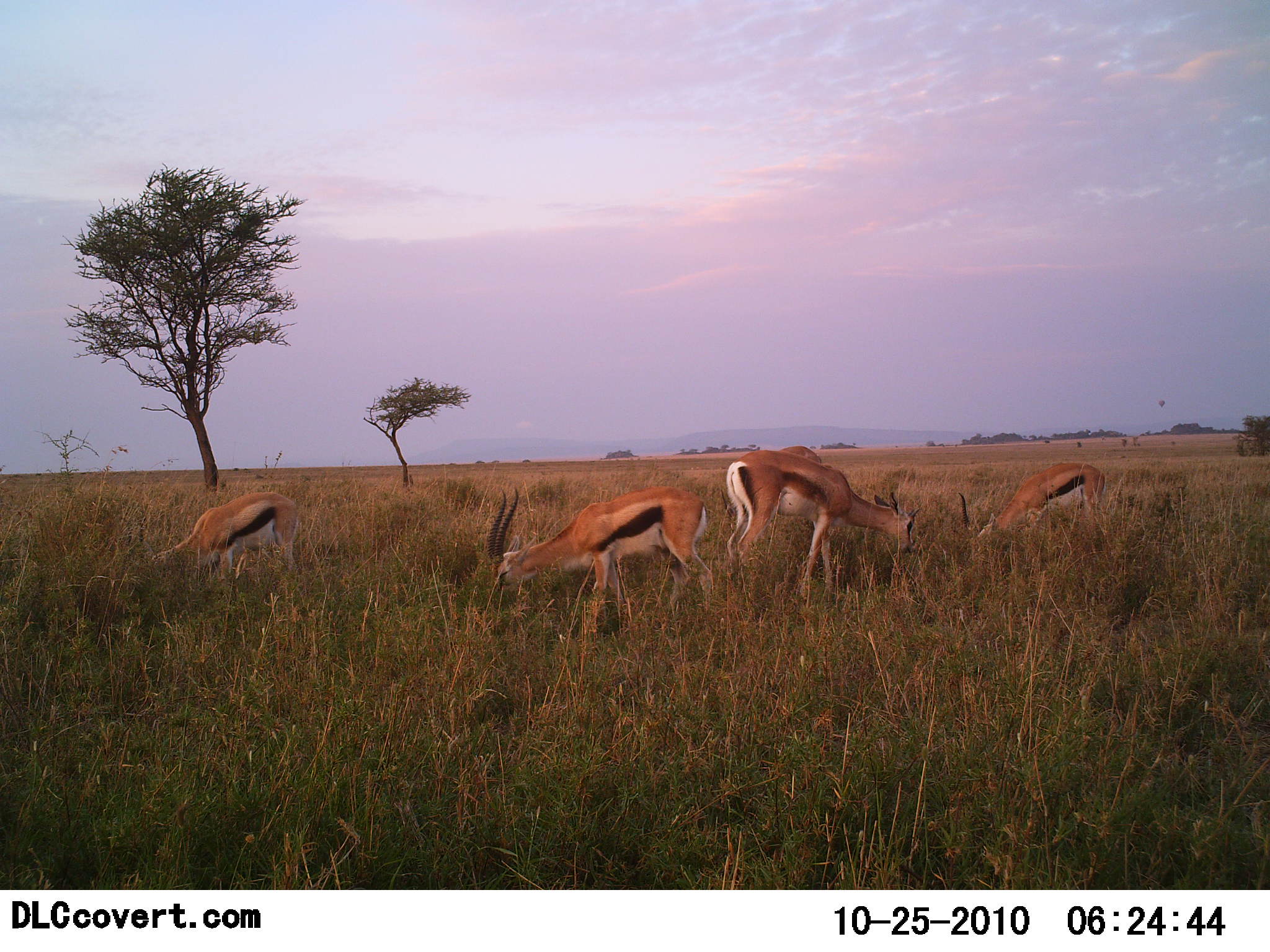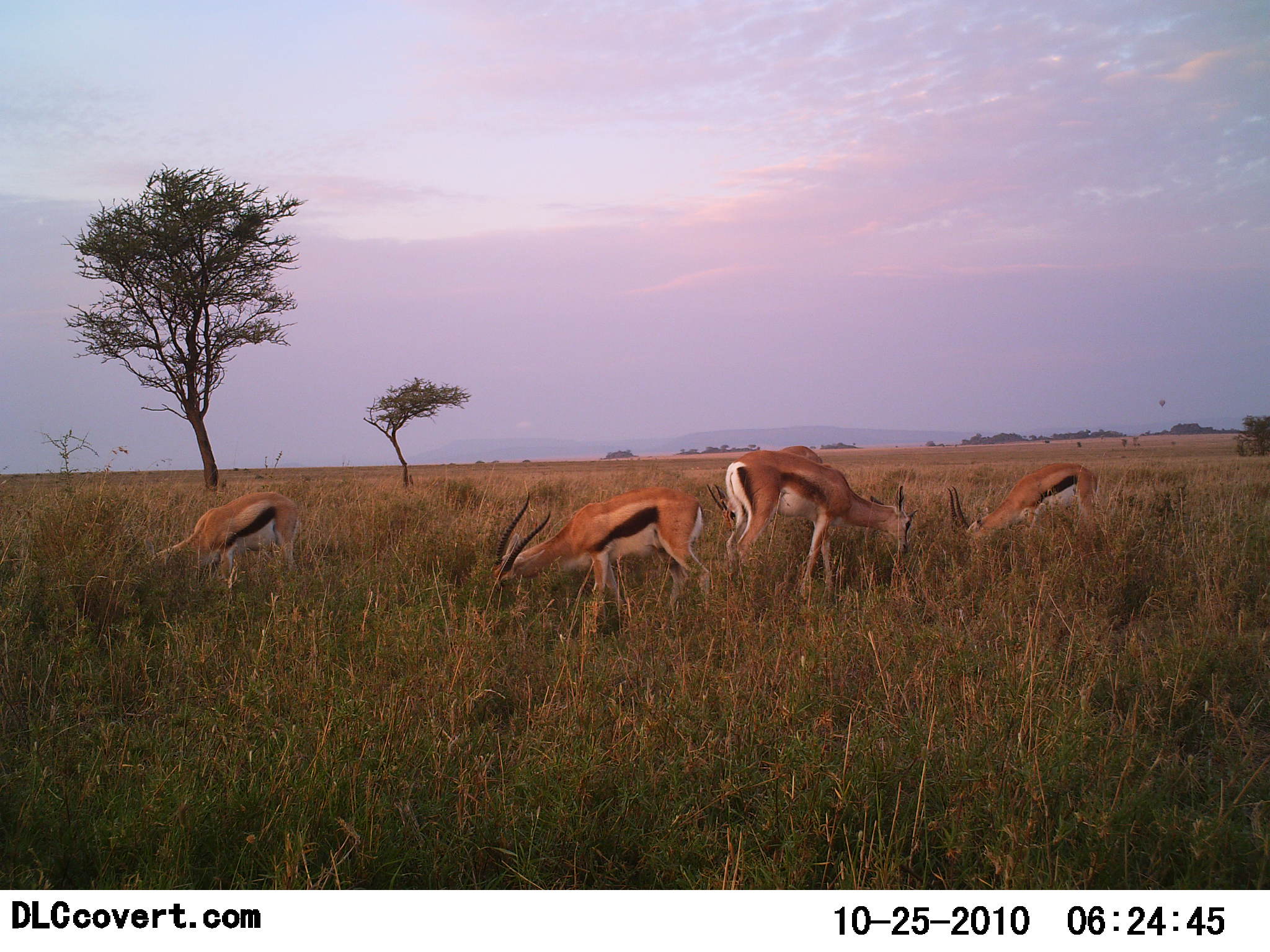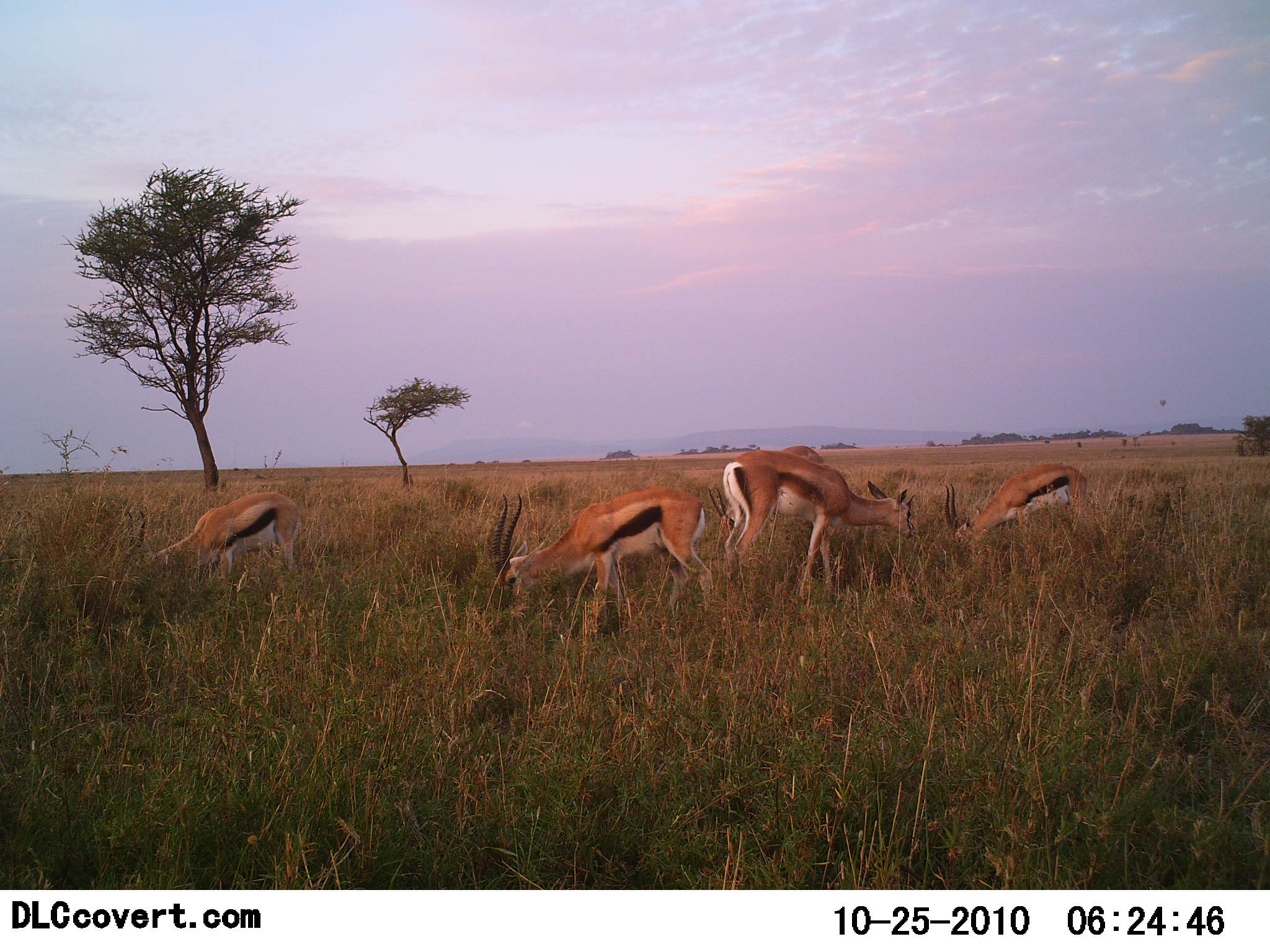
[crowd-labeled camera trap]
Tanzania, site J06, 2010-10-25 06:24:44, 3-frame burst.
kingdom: Animalia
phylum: Chordata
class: Mammalia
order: Artiodactyla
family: Bovidae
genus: Eudorcas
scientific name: Eudorcas thomsonii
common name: thomson's gazelle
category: gazellethomsons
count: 4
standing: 14%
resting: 0%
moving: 0%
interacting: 0%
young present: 5%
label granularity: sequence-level